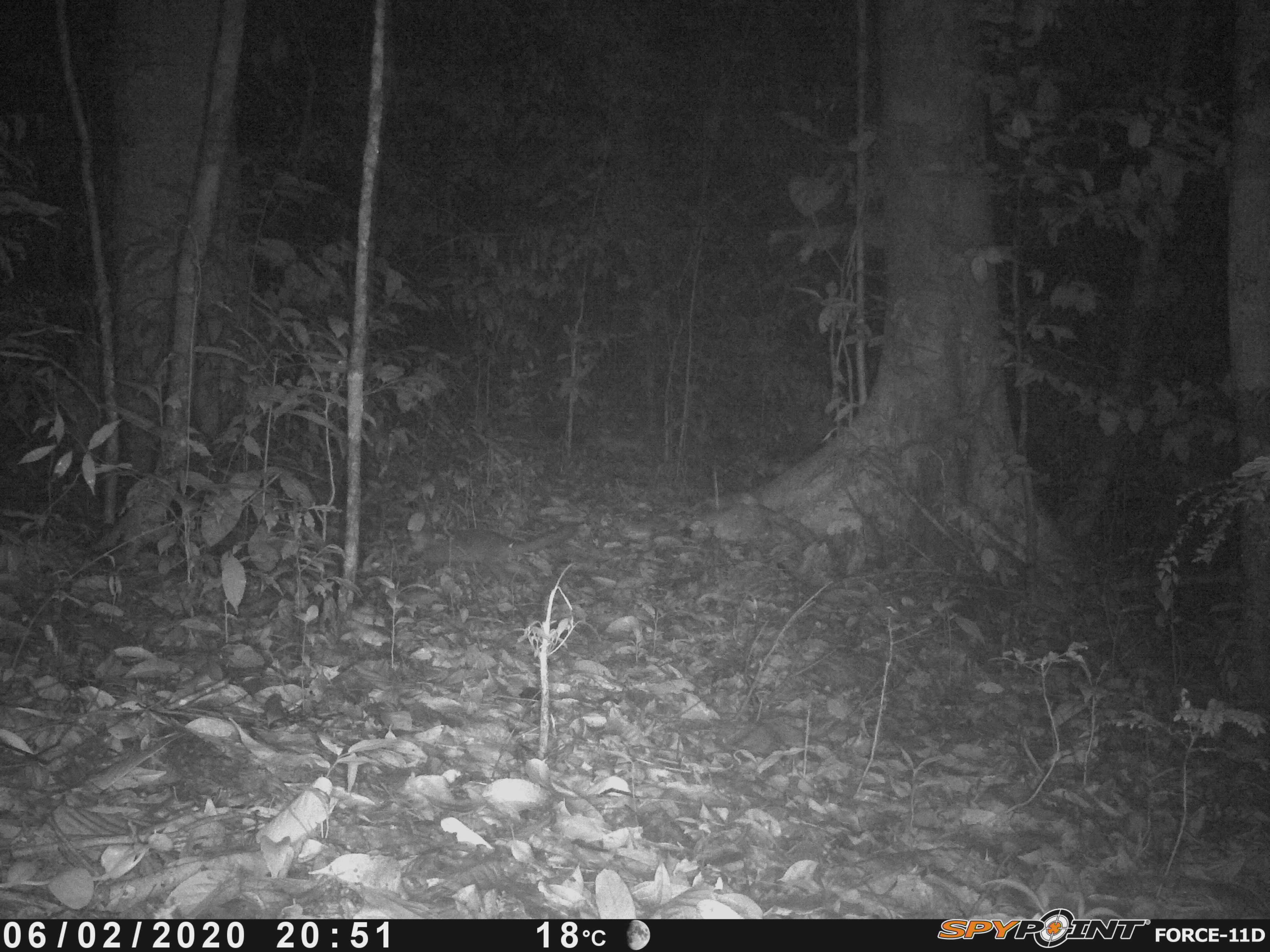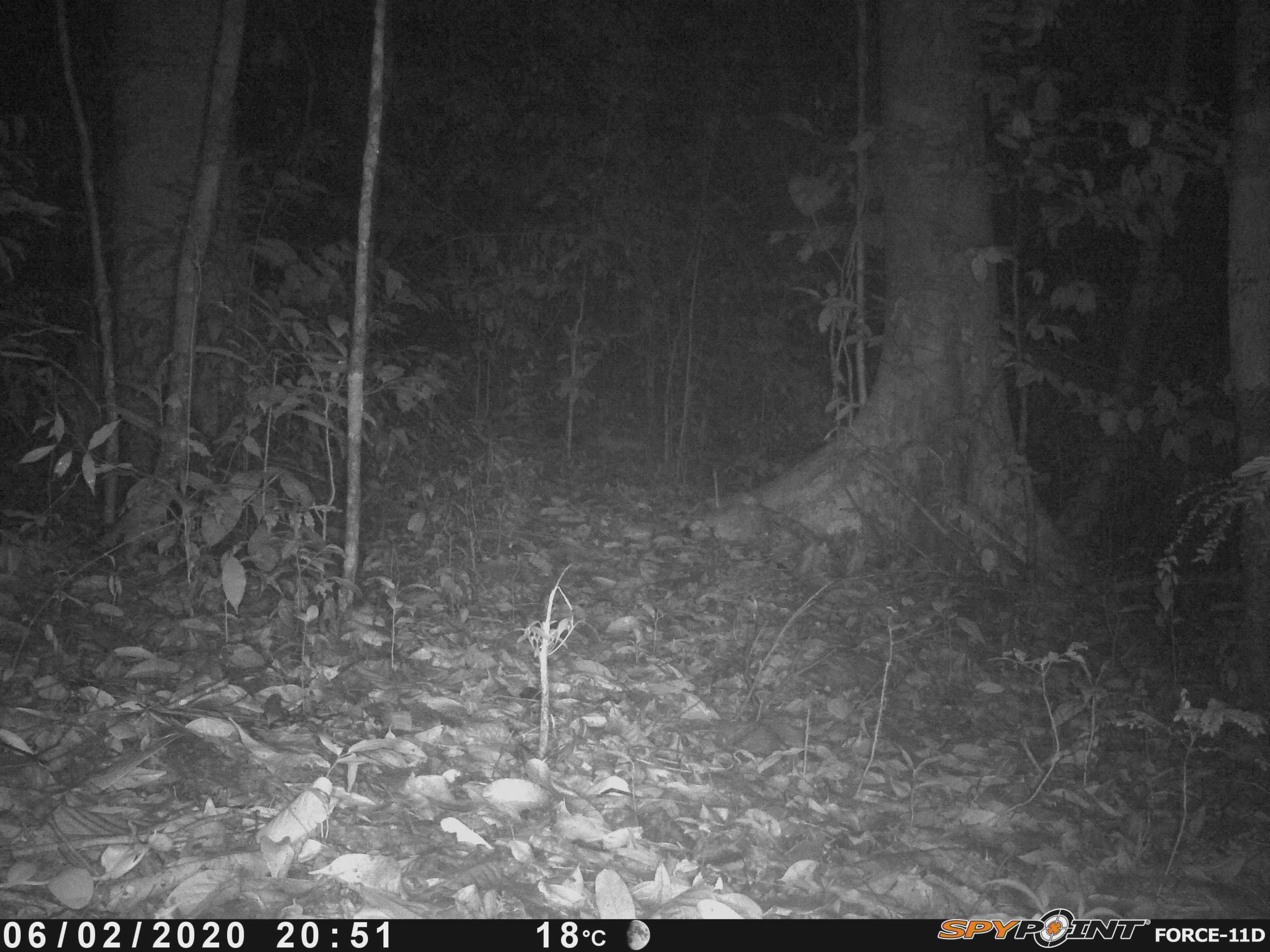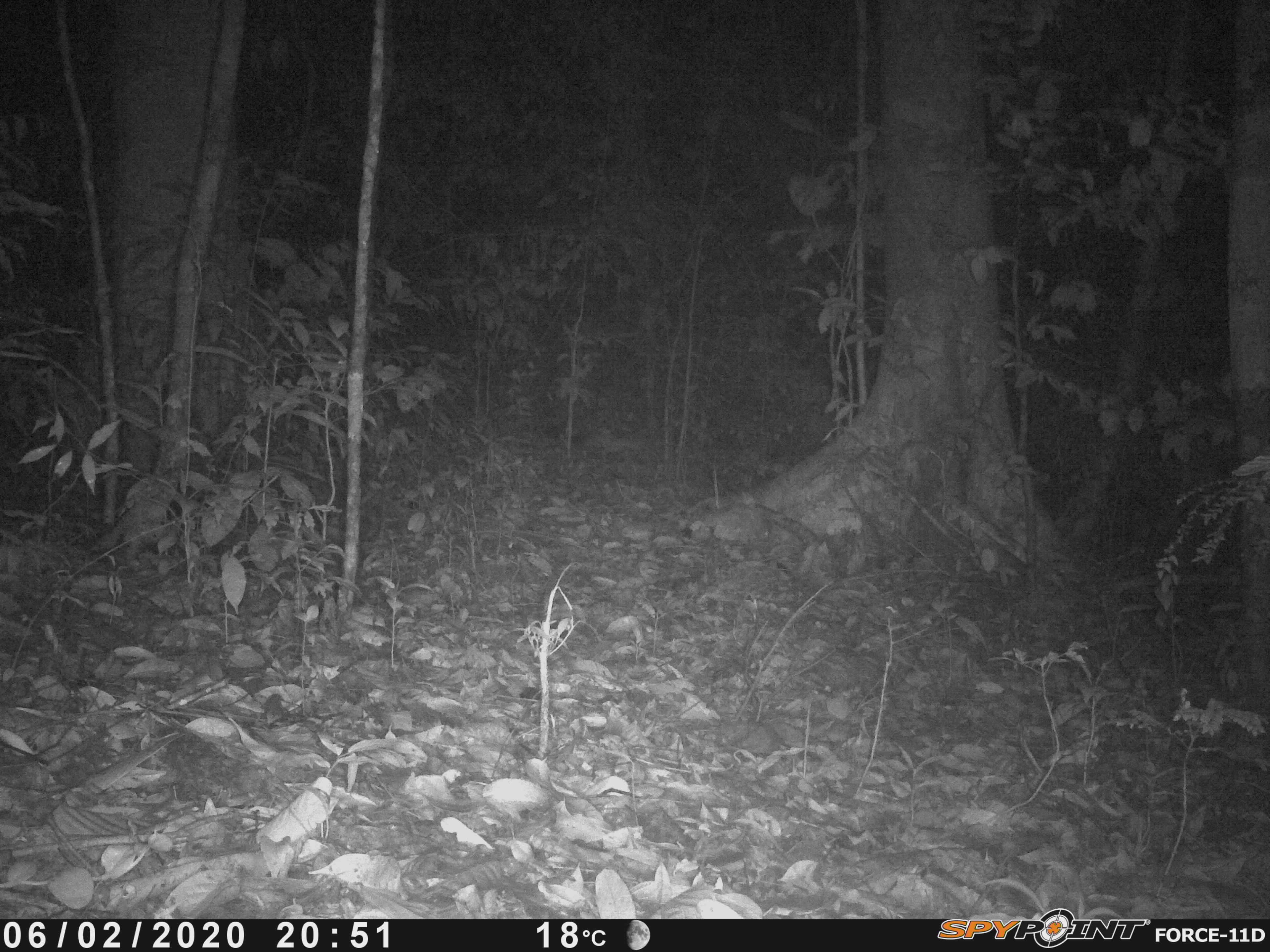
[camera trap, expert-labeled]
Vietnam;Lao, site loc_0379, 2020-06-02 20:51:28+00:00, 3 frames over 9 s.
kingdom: Animalia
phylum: Chordata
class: Mammalia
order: Carnivora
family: Mustelidae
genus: Melogale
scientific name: Melogale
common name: ferret badger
Ferret badger (Melogale). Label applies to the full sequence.